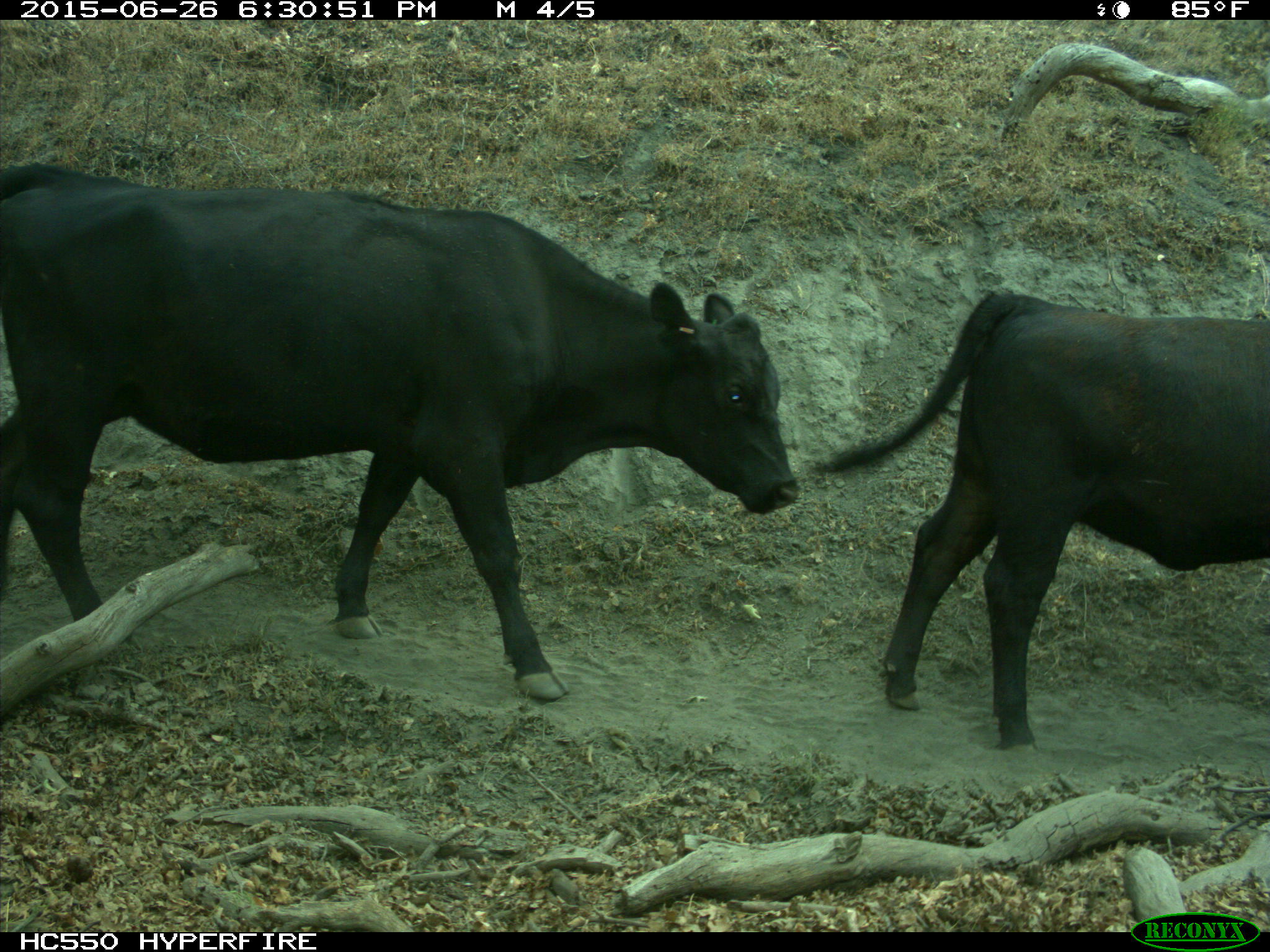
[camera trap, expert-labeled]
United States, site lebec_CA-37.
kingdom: Animalia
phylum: Chordata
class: Mammalia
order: Artiodactyla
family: Bovidae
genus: Bos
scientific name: Bos taurus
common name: domestic cow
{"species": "Bos taurus (domestic cow)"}